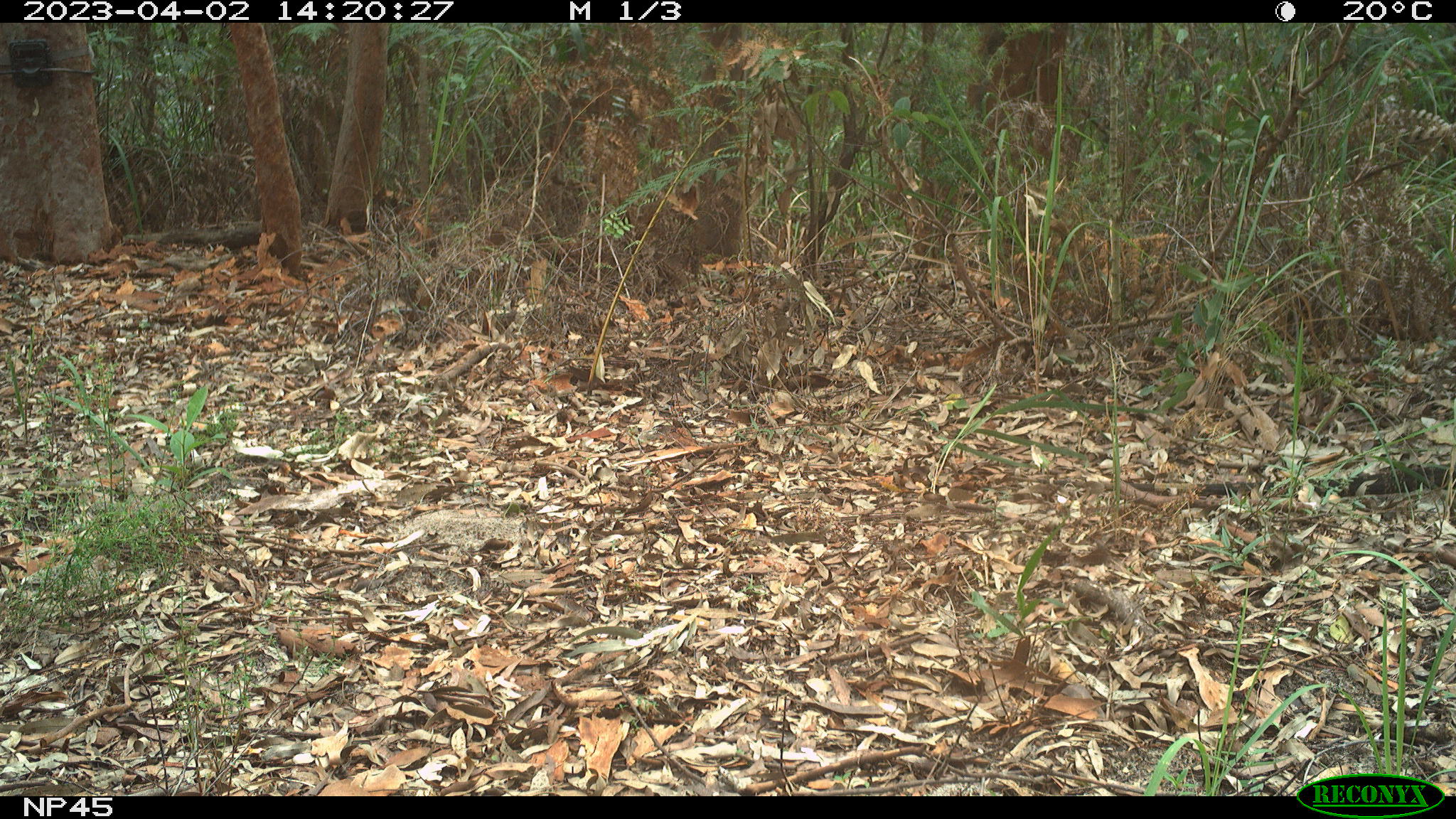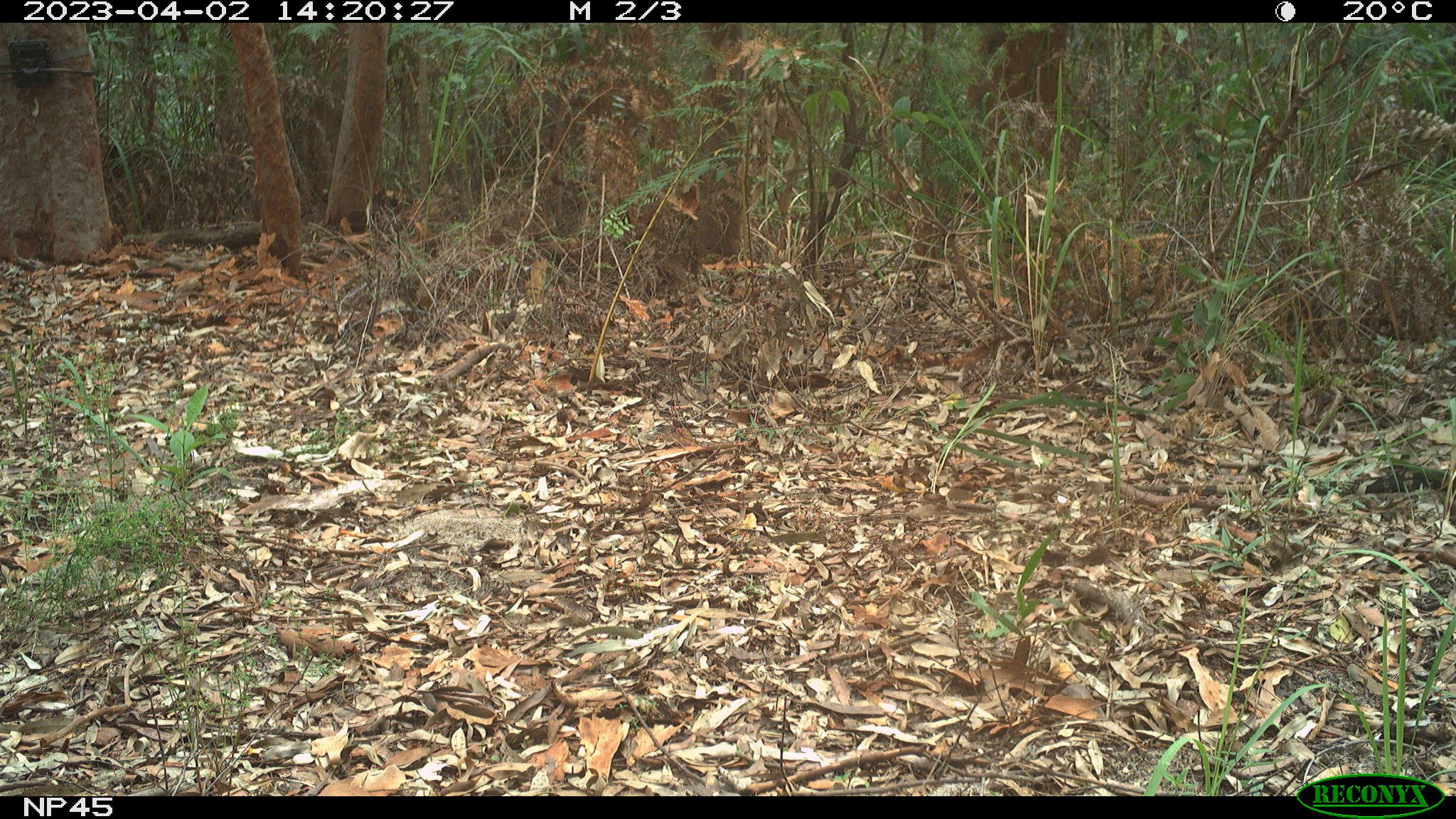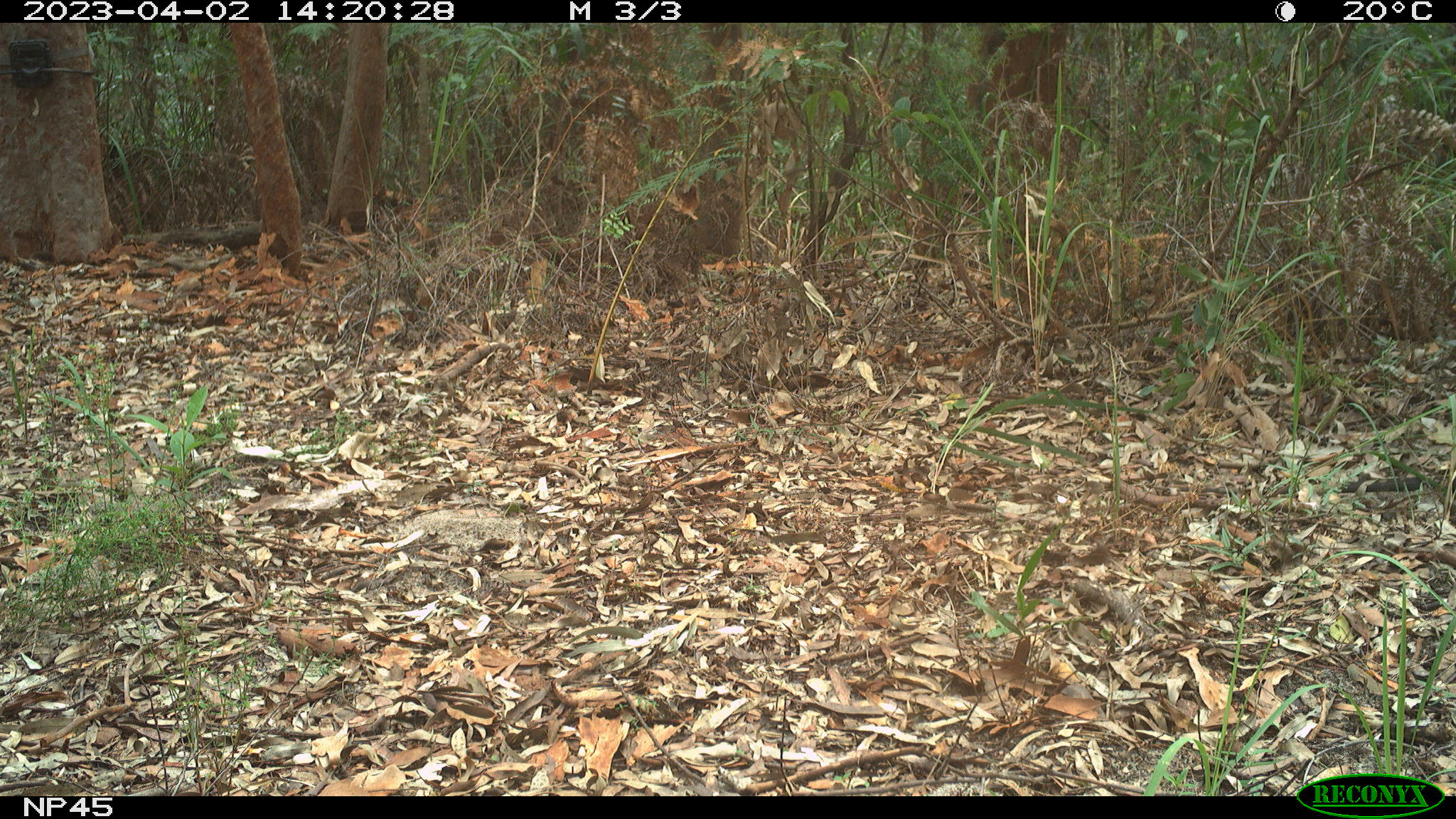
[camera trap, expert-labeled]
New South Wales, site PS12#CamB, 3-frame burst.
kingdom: Animalia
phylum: Chordata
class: Reptilia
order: Squamata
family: Varanidae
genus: Varanus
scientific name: Varanus varius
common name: lace monitor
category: goanna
Goanna (lace monitor) (Varanus varius).